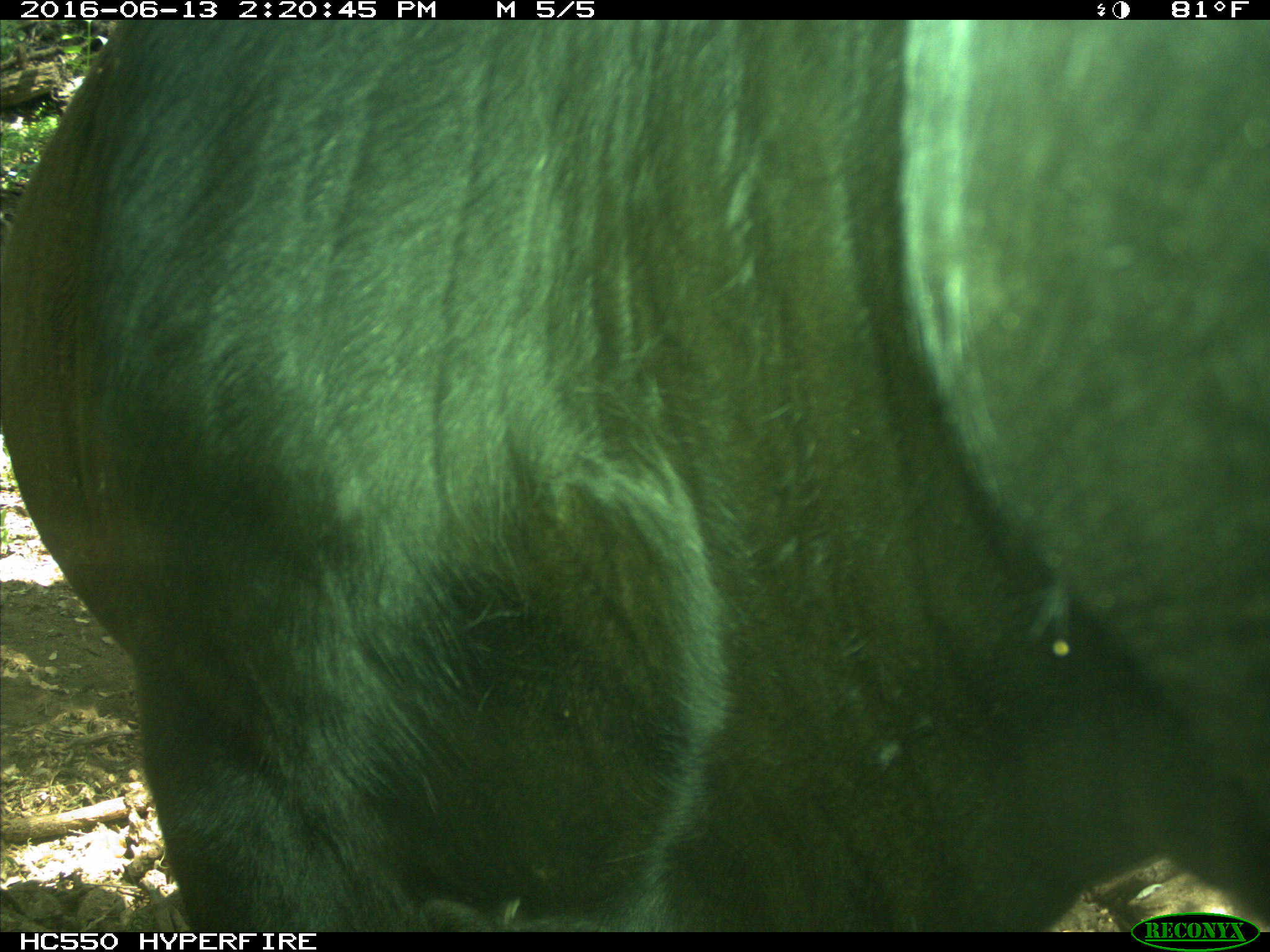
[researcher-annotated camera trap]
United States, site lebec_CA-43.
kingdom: Animalia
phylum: Chordata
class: Mammalia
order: Artiodactyla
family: Bovidae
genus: Bos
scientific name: Bos taurus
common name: domestic cow